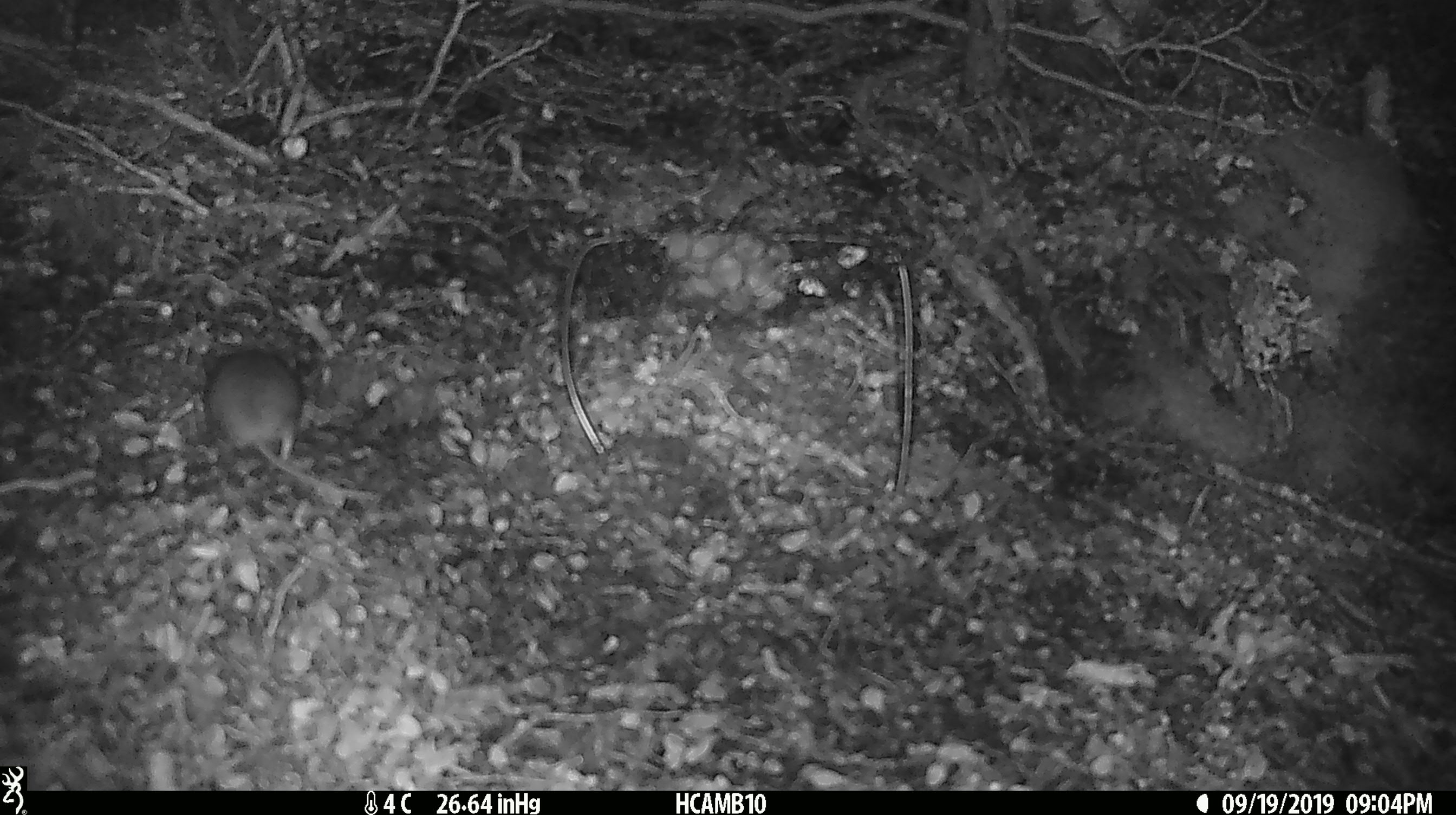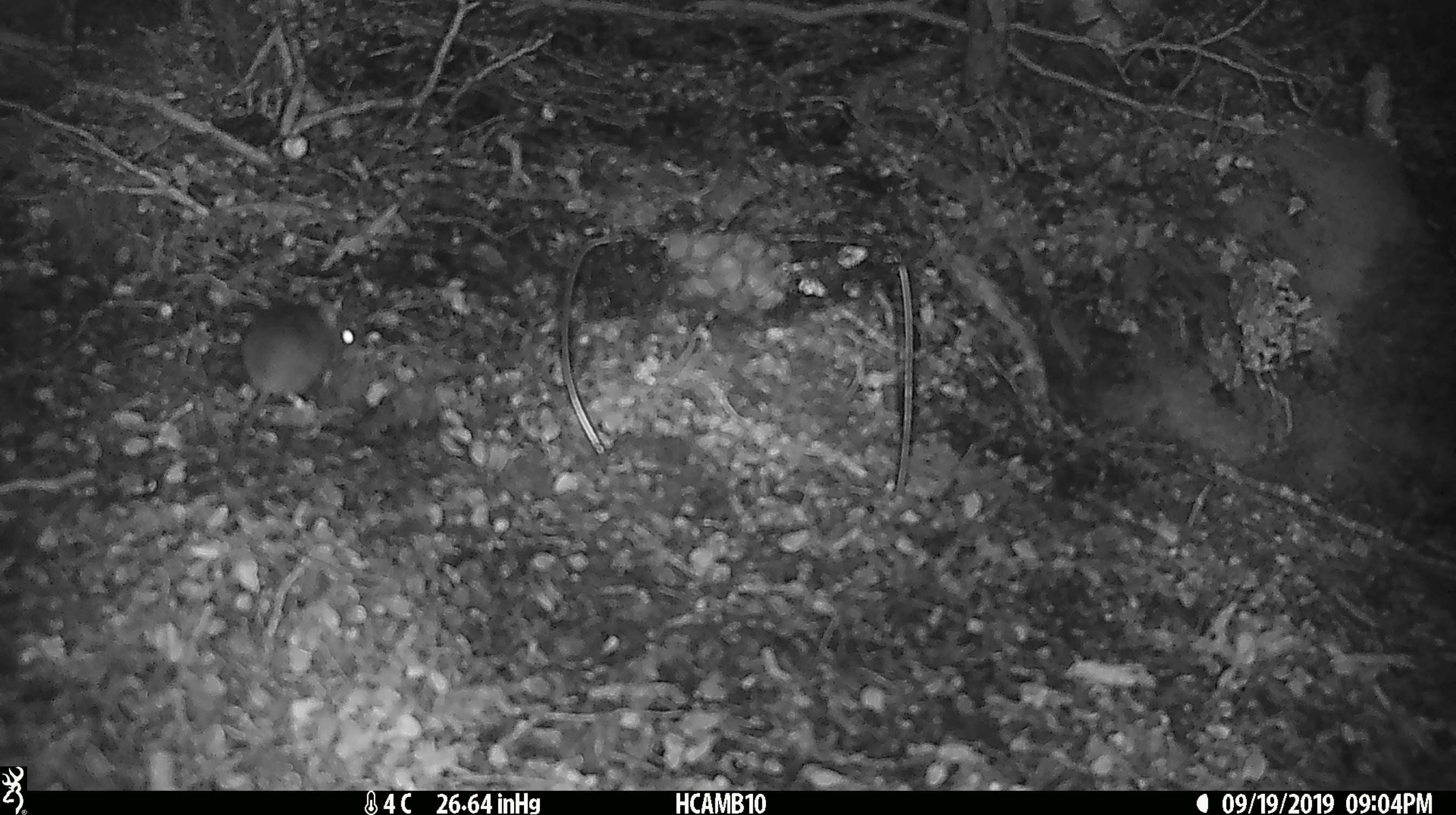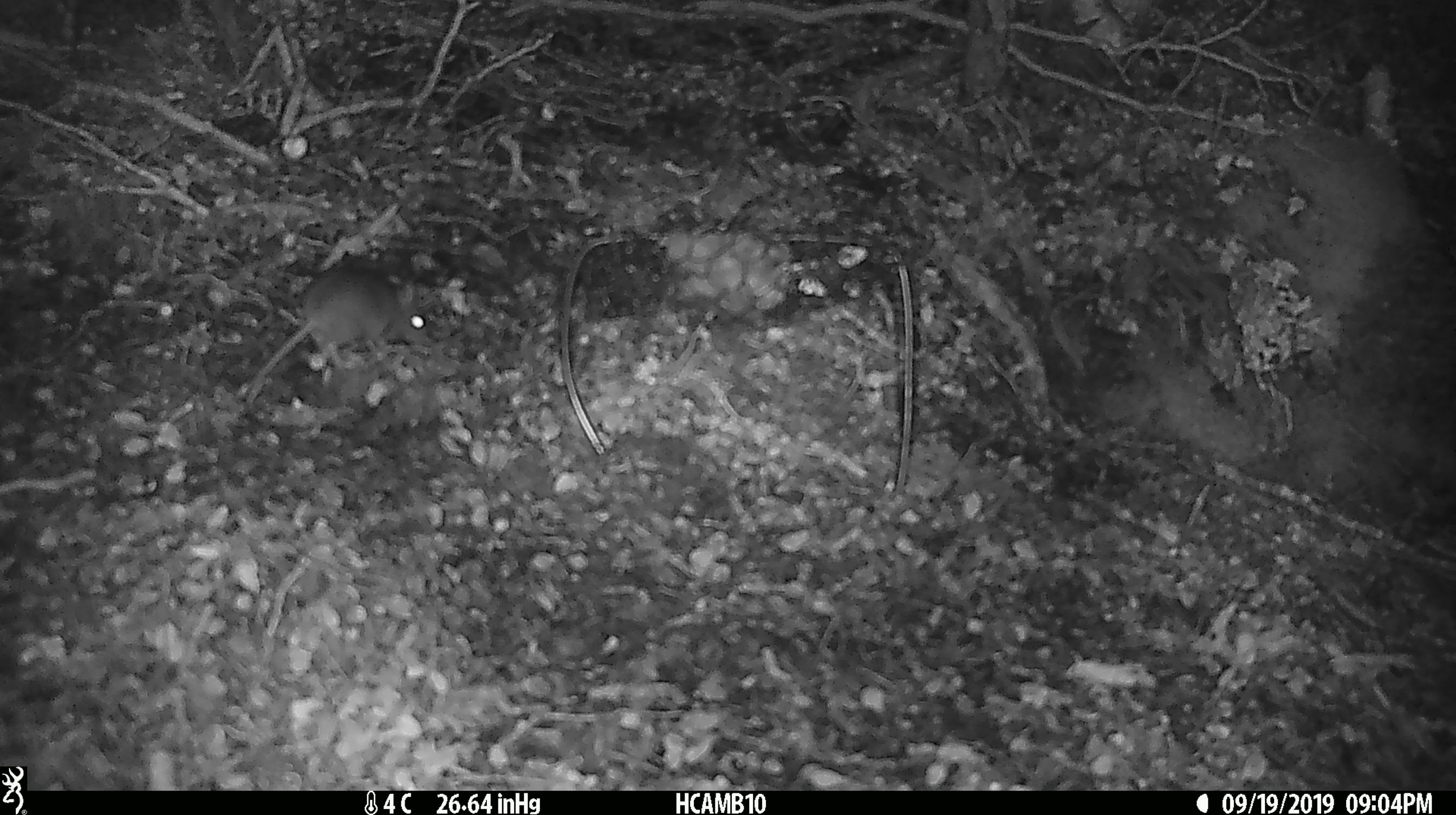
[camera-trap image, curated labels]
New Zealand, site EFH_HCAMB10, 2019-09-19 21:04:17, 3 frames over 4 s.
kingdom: Animalia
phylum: Chordata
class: Mammalia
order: Rodentia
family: Muridae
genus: Mus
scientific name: Mus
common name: mouse